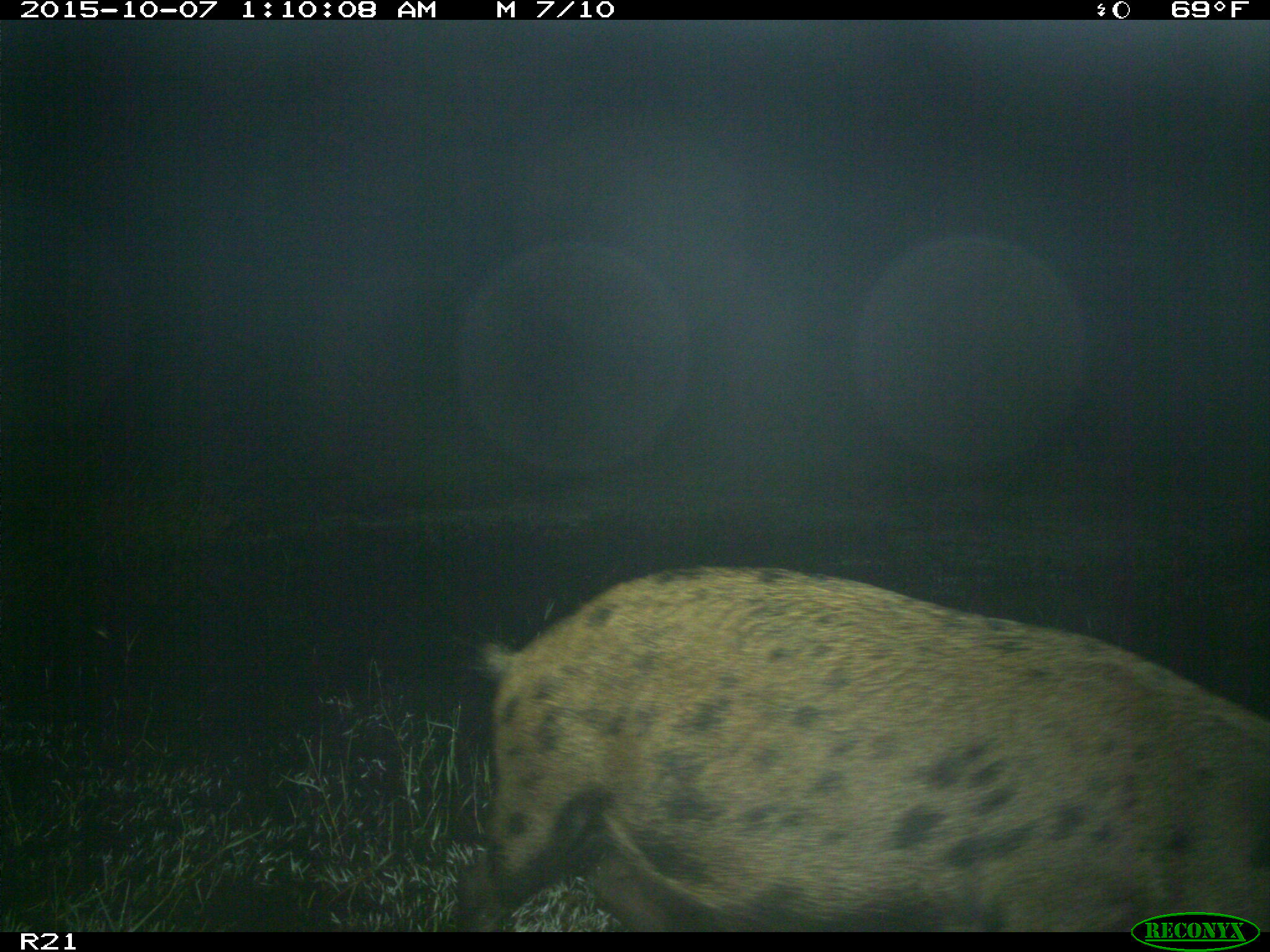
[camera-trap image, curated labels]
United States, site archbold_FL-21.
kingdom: Animalia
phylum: Chordata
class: Mammalia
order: Artiodactyla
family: Suidae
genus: Sus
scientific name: Sus scrofa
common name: wild boar